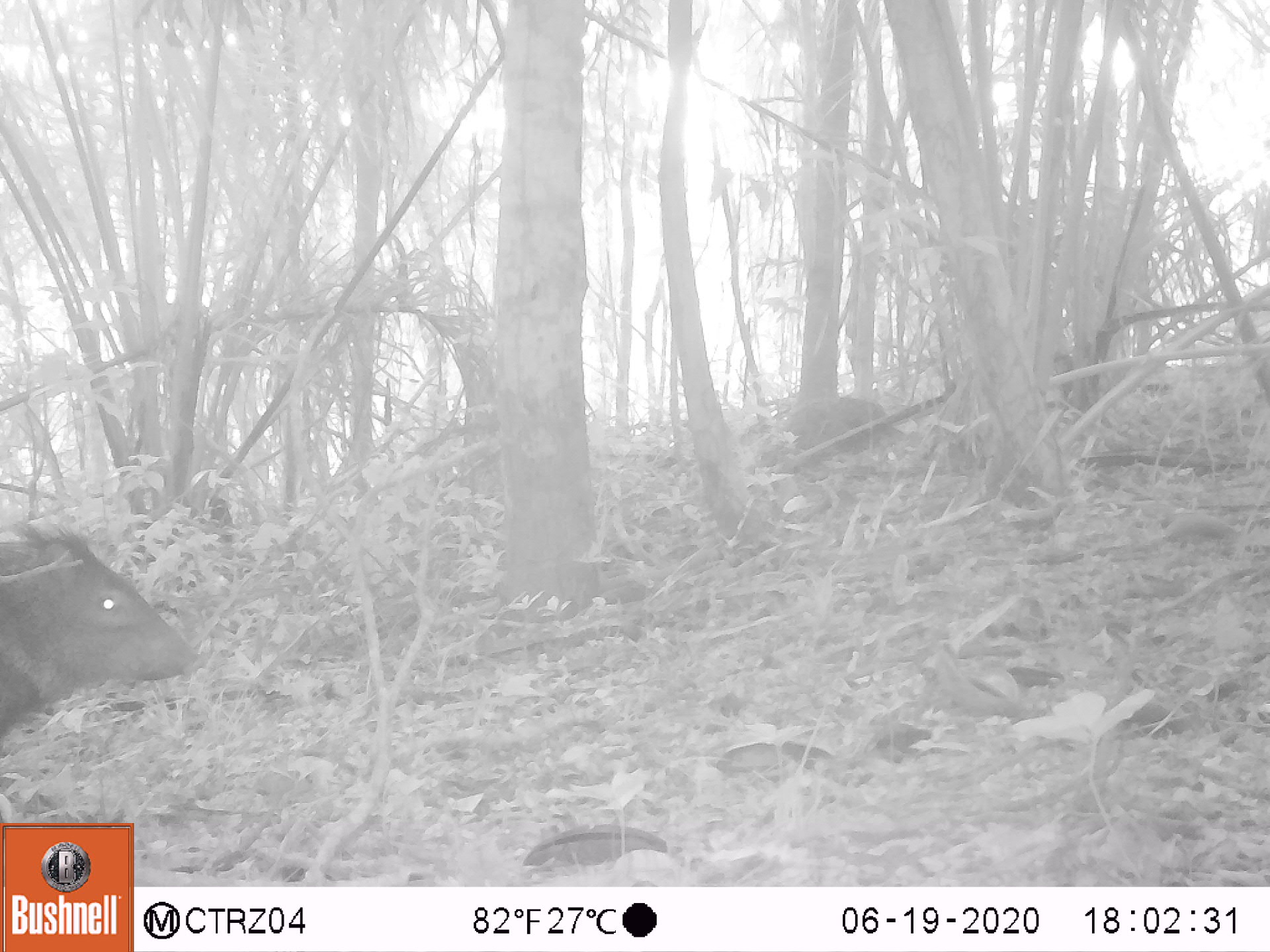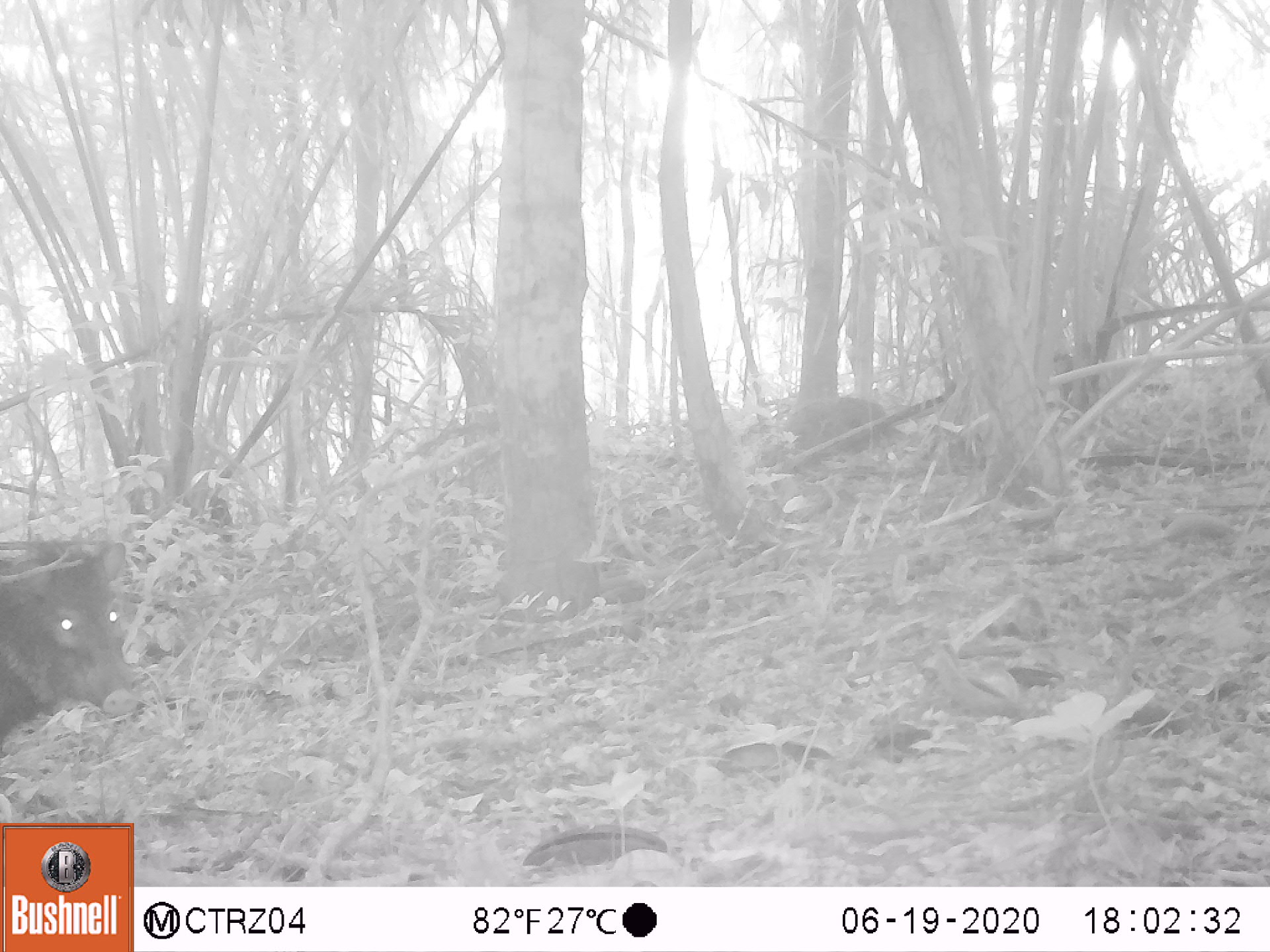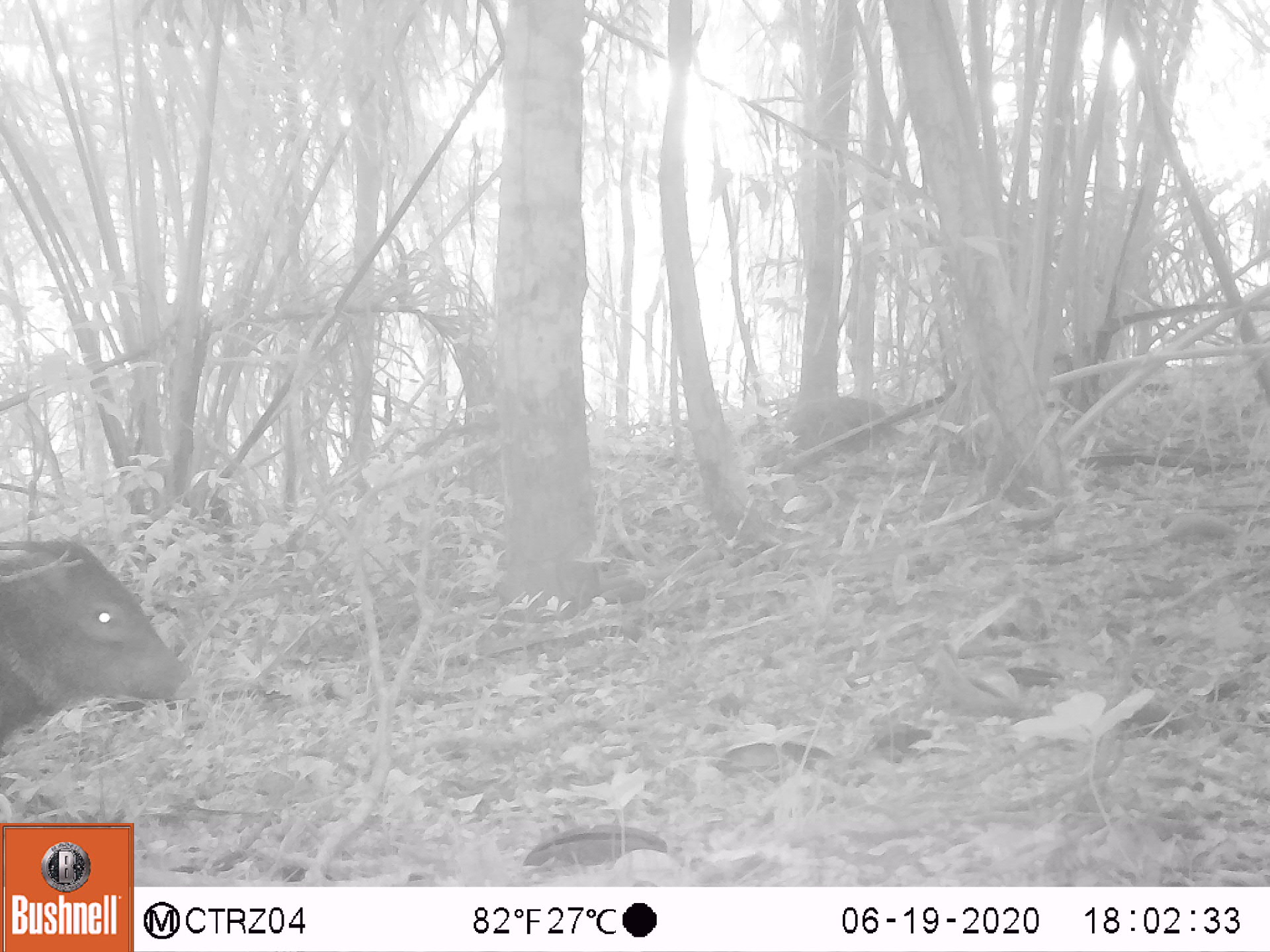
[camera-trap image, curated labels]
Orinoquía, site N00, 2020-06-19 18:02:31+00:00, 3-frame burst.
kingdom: Animalia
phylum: Chordata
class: Mammalia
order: Artiodactyla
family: Tayassuidae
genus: Pecari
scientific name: Pecari tajacu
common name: collared peccary